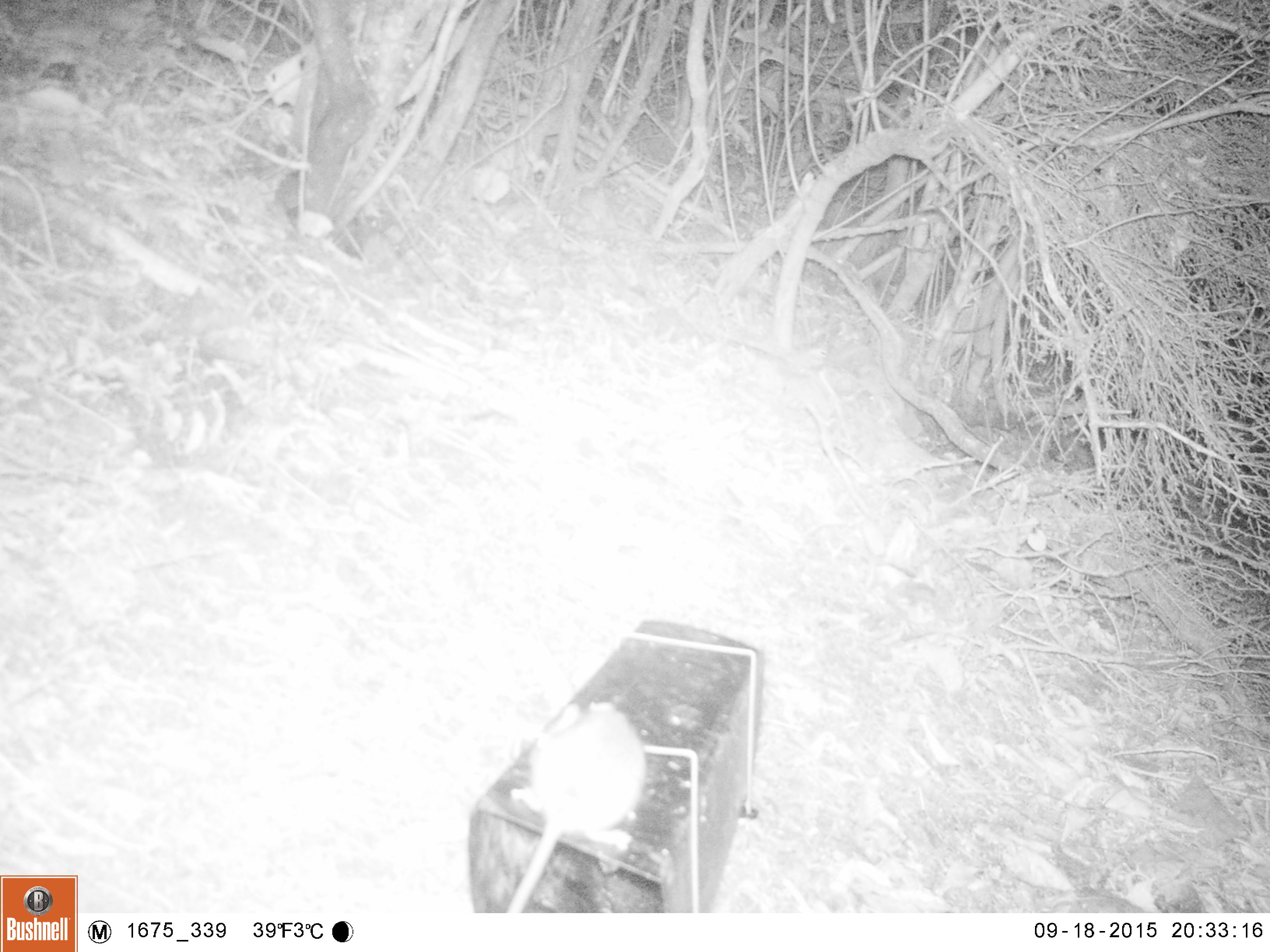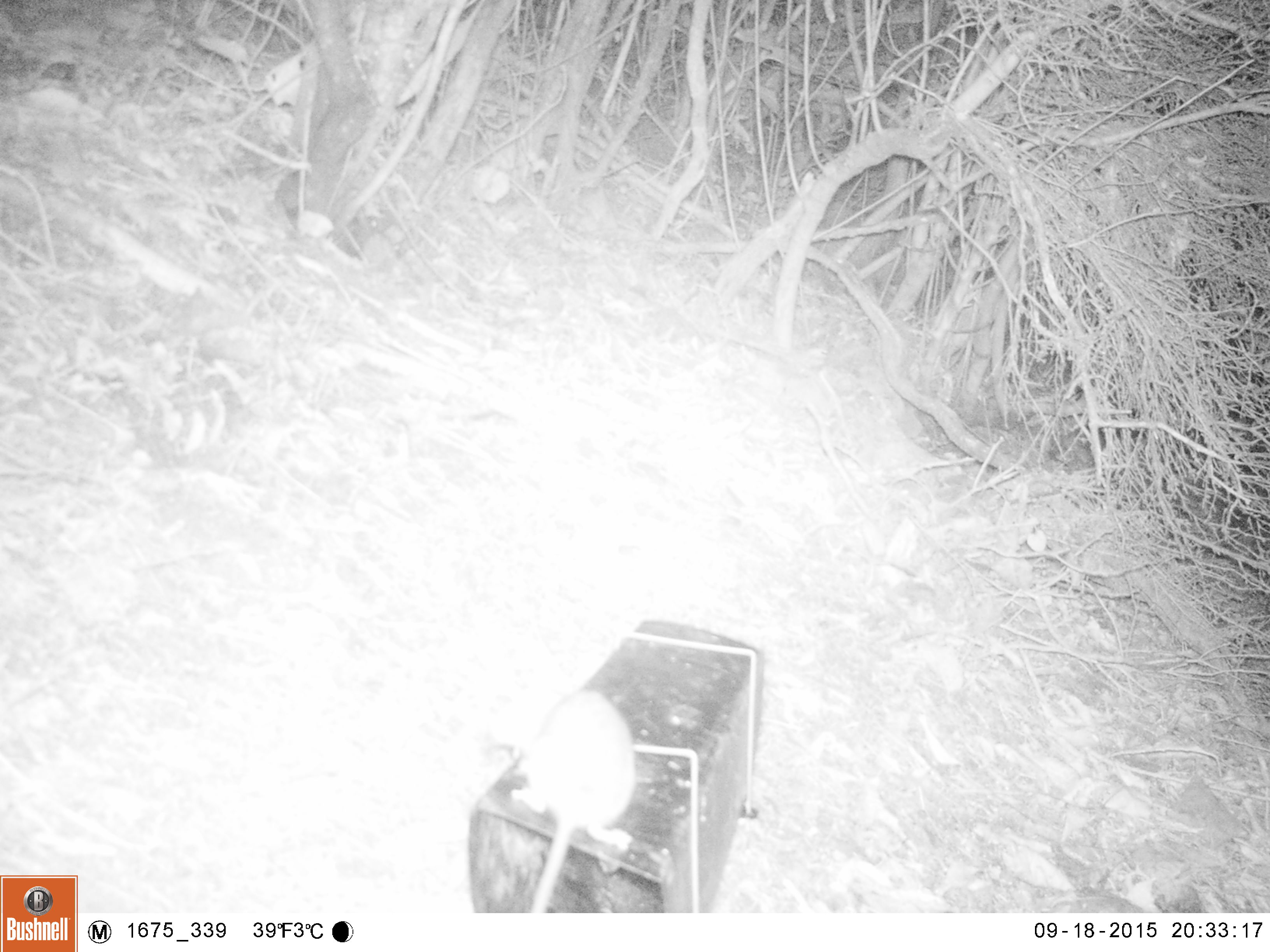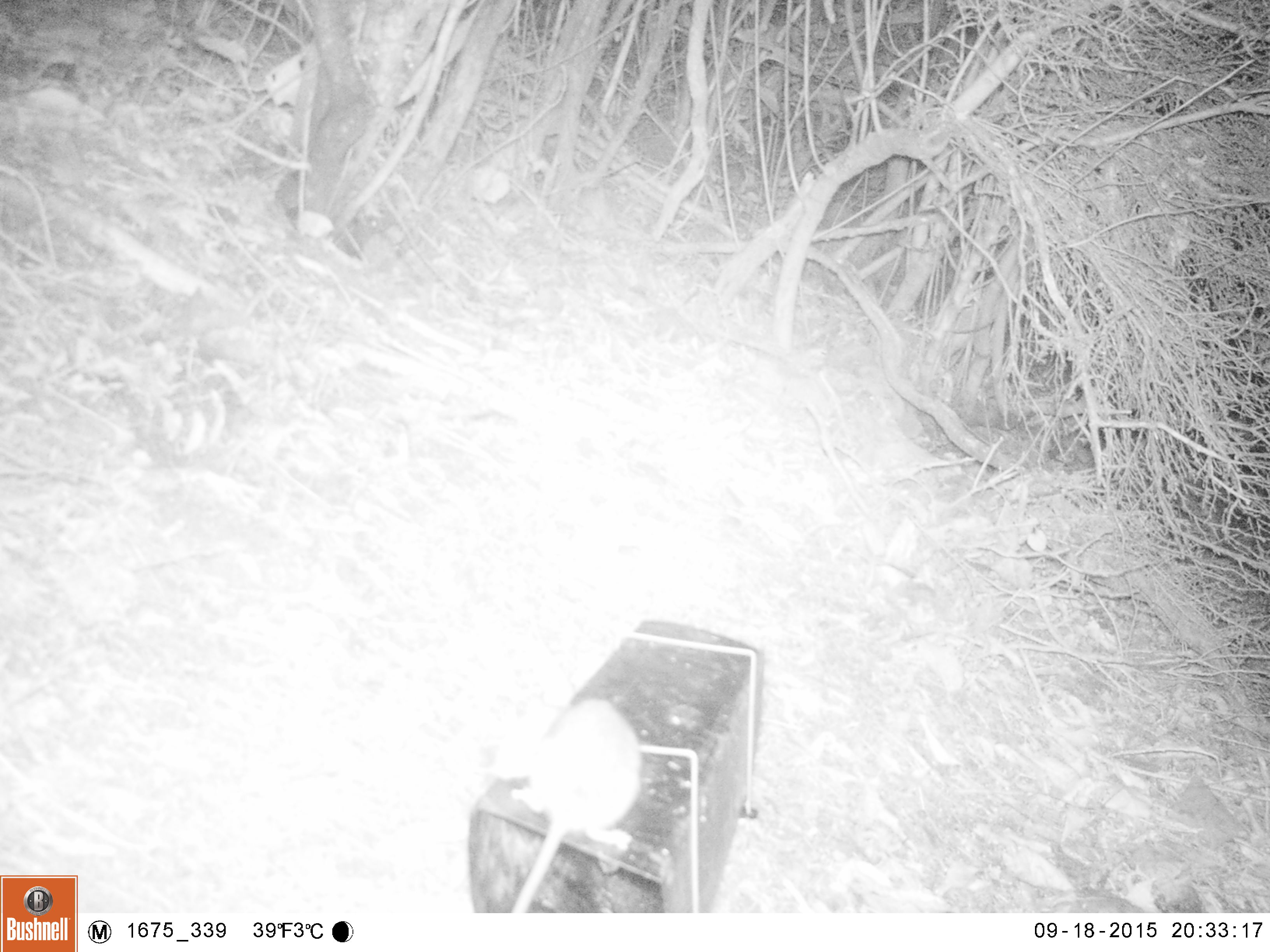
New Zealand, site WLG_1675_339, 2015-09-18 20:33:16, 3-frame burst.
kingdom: Animalia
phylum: Chordata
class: Mammalia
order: Rodentia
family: Muridae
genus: Rattus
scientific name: Rattus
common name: rat